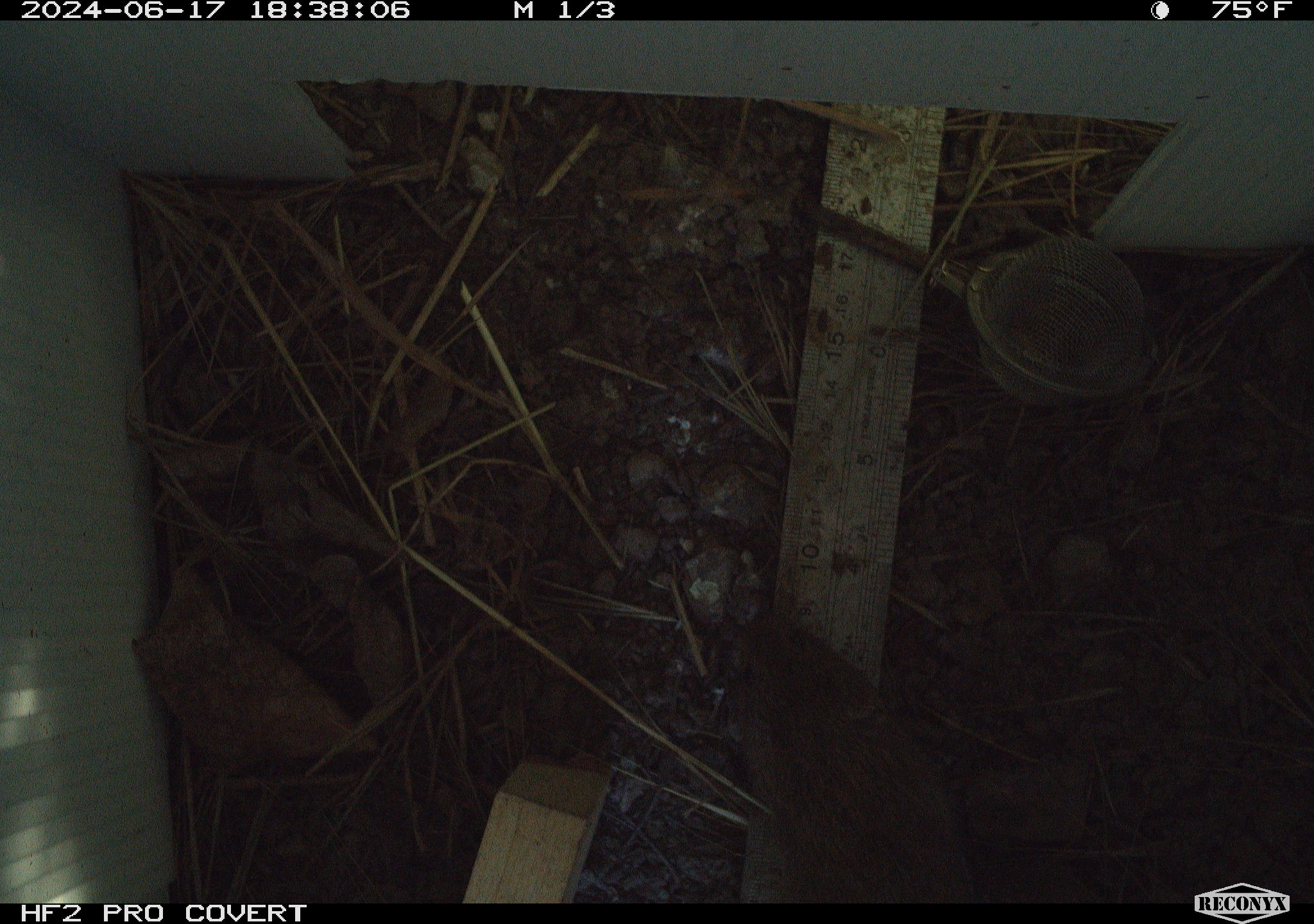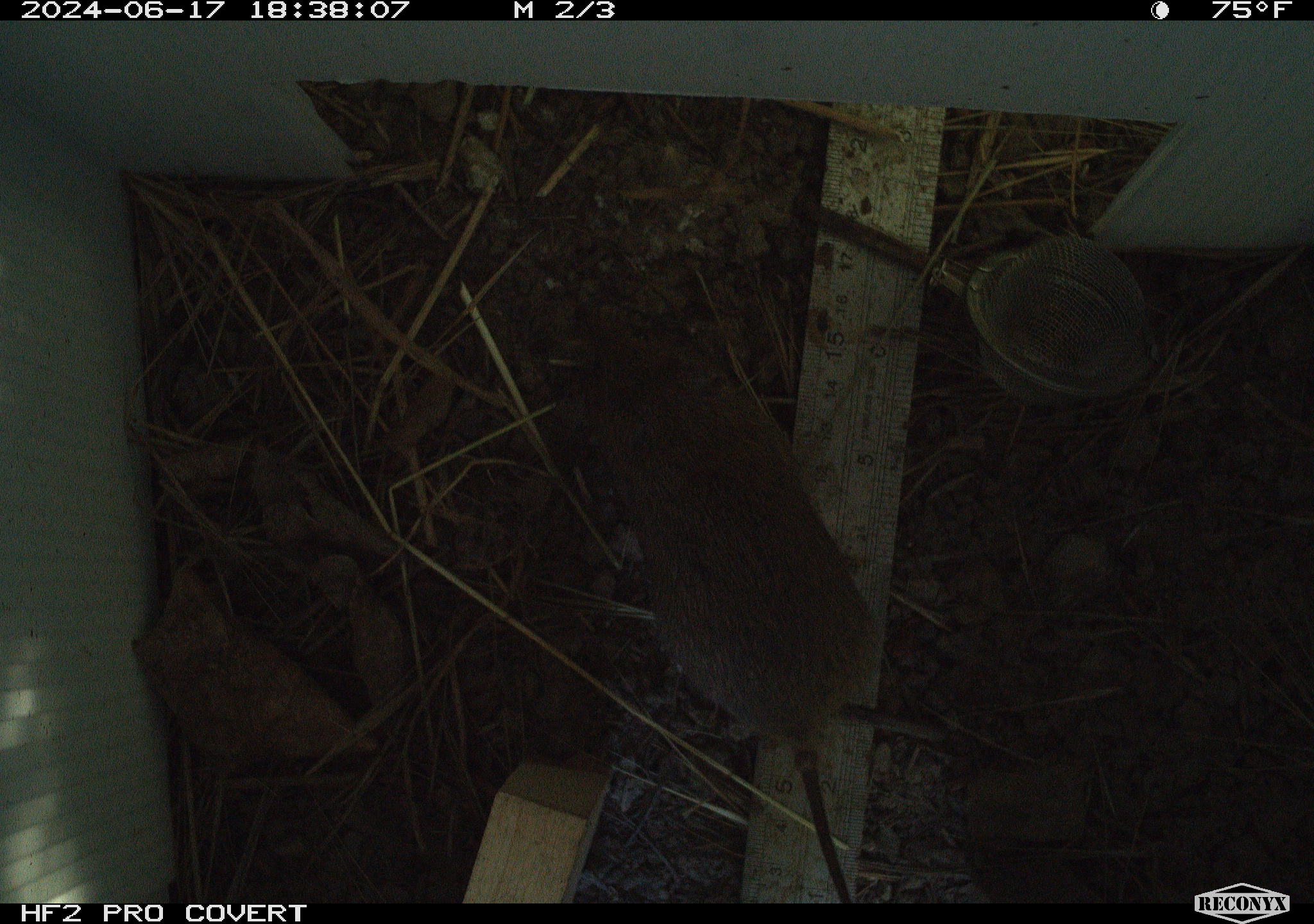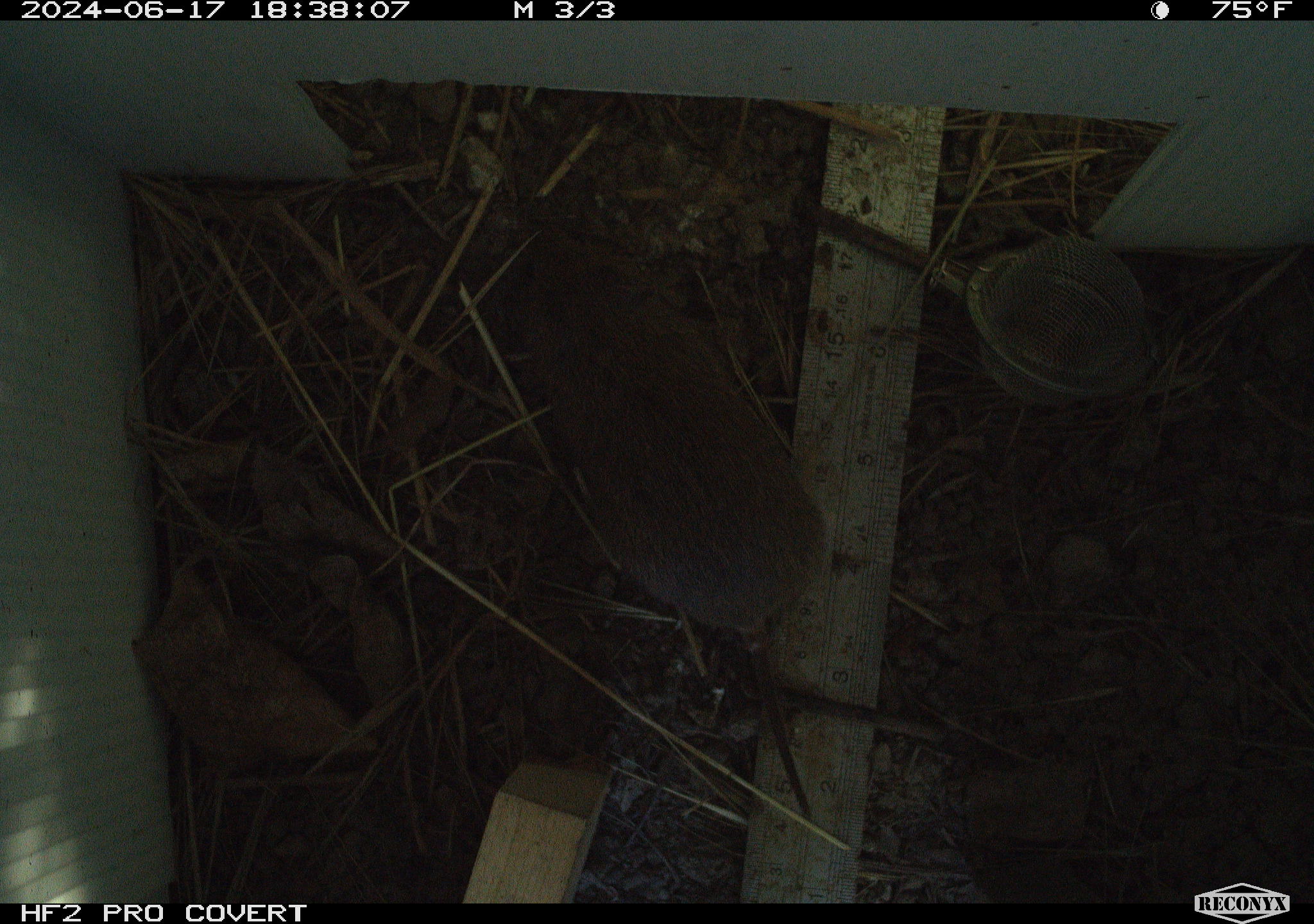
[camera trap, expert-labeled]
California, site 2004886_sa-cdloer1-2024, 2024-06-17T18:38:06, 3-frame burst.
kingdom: Animalia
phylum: Chordata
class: Mammalia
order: Rodentia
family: Cricetidae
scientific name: Arvicolinae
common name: voles, lemmings, and muskrats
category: arvicolinae subfamily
Arvicolinae subfamily (voles, lemmings, and muskrats) (Arvicolinae).